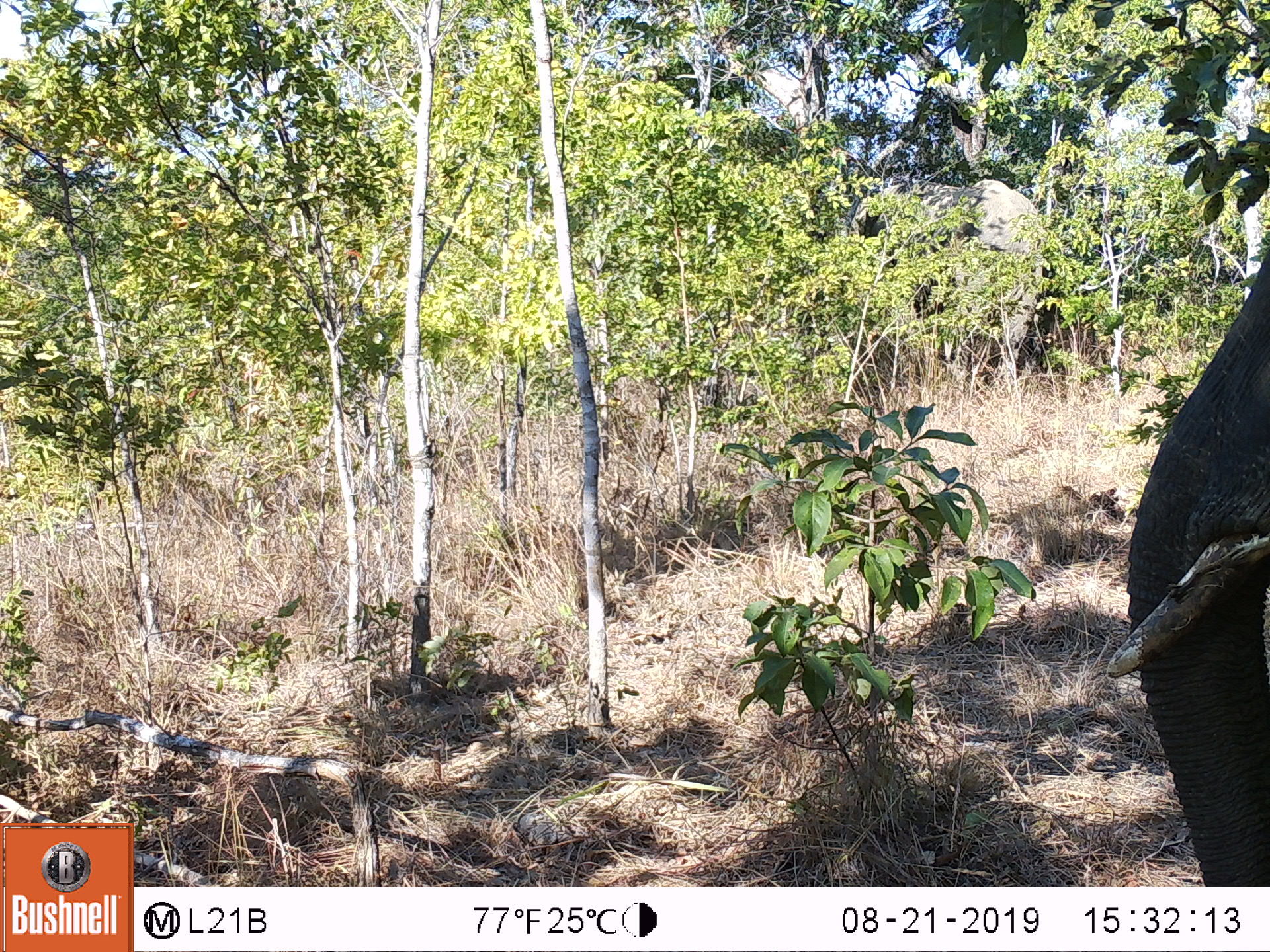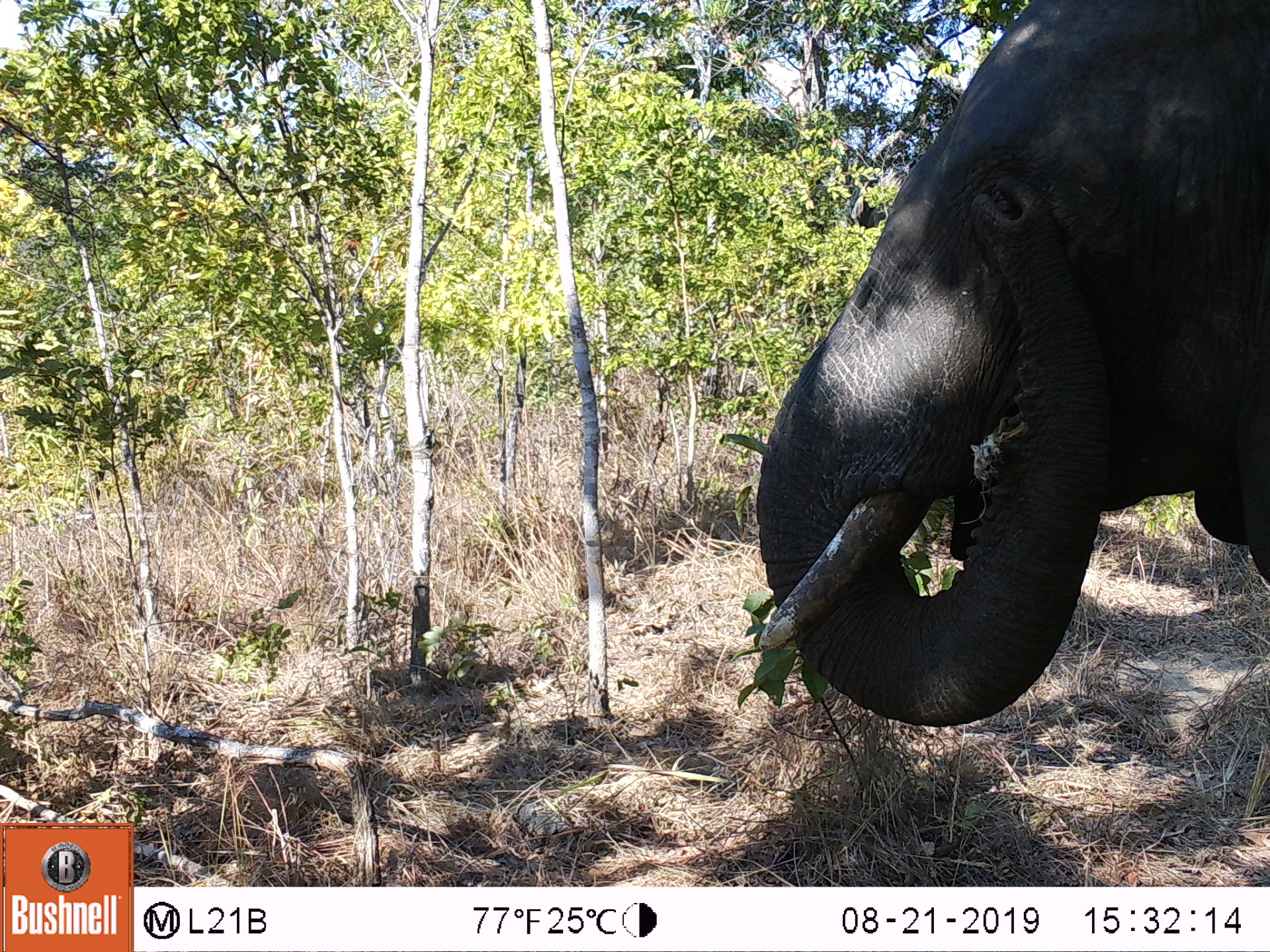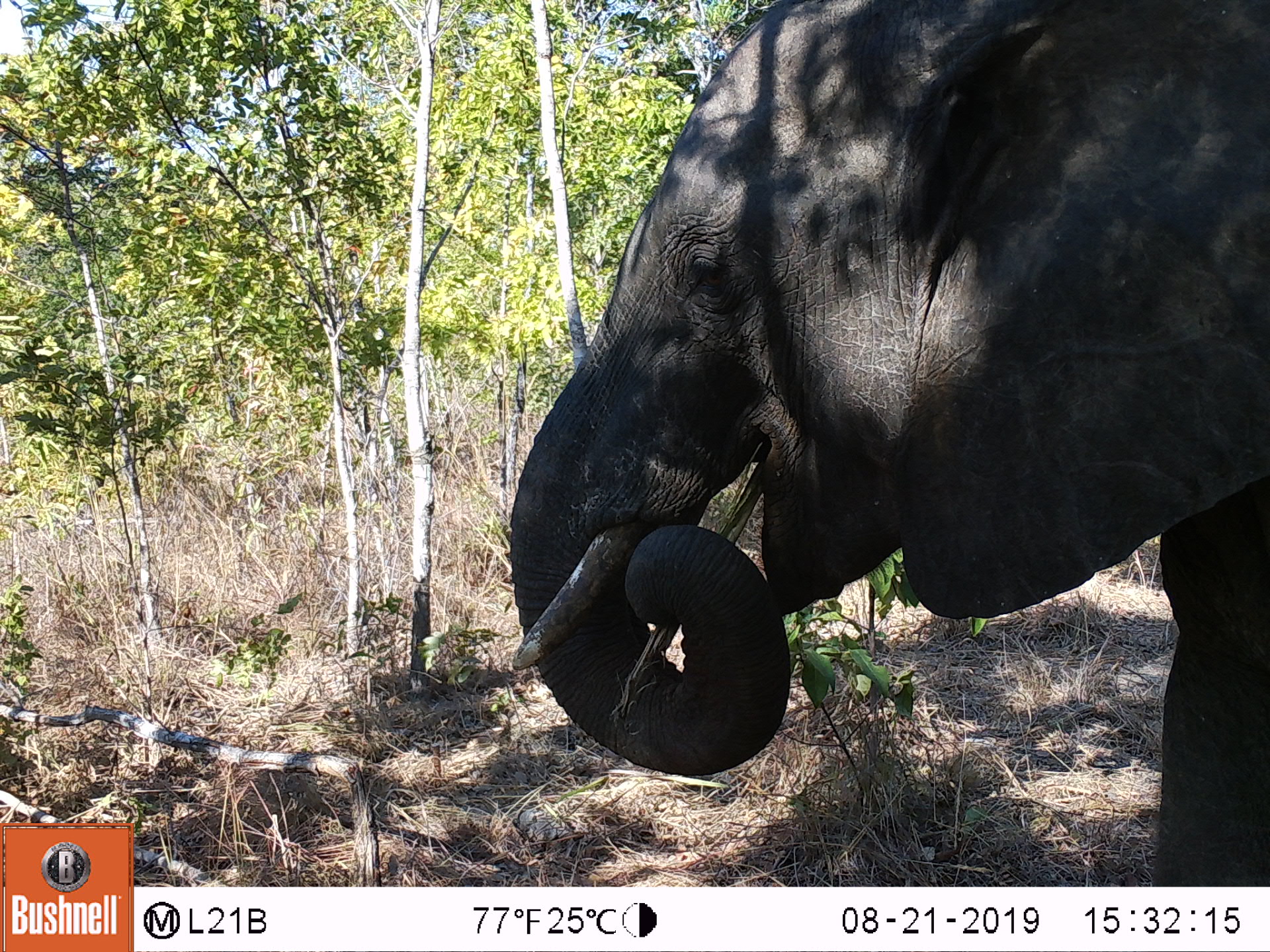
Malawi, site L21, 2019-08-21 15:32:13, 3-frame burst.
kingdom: Animalia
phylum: Chordata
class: Mammalia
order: Proboscidea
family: Elephantidae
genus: Loxodonta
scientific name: Loxodonta africana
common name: african savanna elephant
African savanna elephant (Loxodonta africana), count 1.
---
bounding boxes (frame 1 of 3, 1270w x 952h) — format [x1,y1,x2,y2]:
african savanna elephant: [1111,224,1268,880]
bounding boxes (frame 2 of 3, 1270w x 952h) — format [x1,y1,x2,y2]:
african savanna elephant: [755,1,1266,732]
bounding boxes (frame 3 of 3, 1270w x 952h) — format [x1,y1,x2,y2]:
african savanna elephant: [509,1,1263,880]